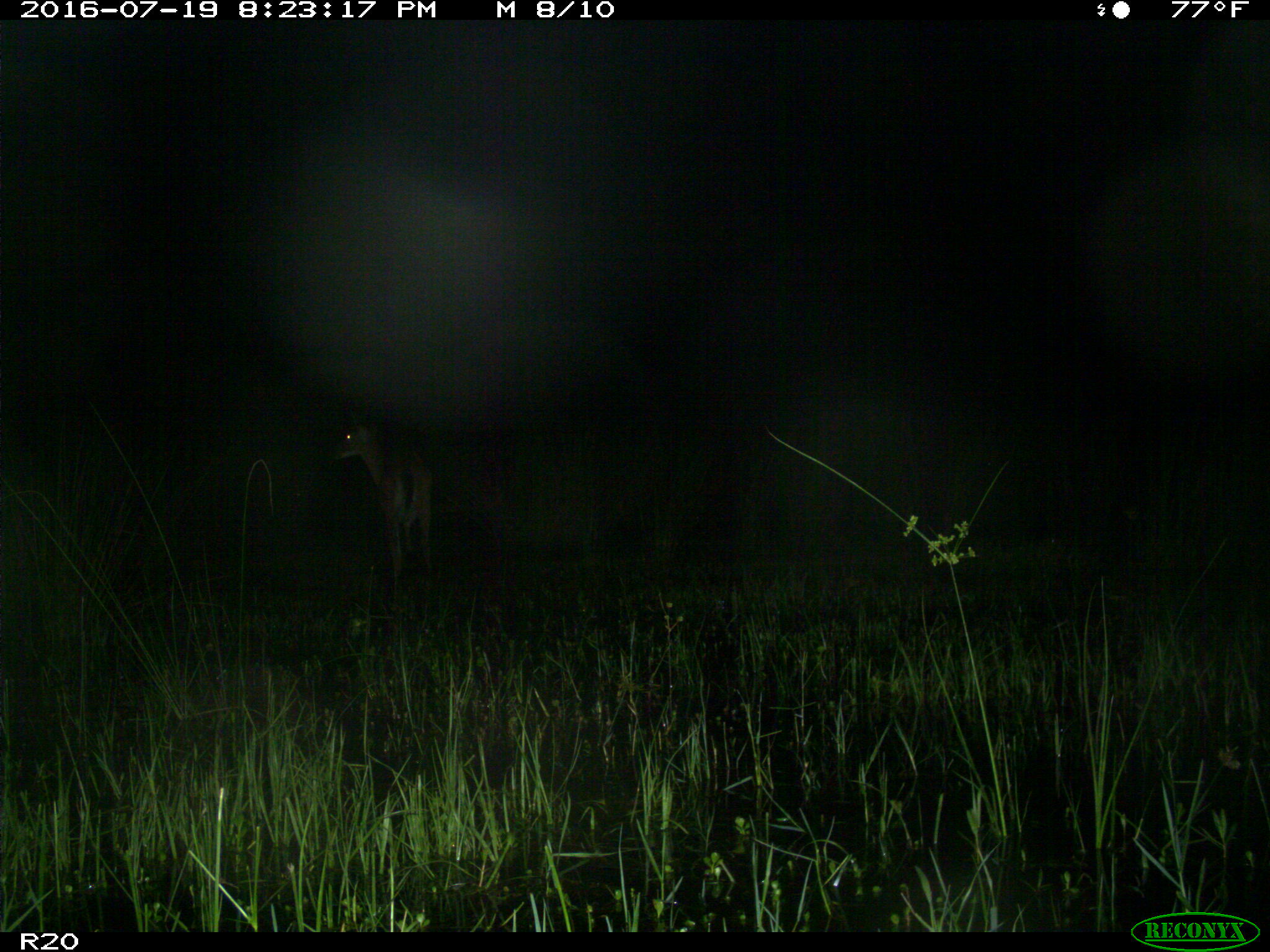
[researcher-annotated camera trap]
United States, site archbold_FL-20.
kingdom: Animalia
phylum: Chordata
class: Mammalia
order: Artiodactyla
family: Cervidae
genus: Odocoileus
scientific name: Odocoileus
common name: deer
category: unidentified deer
Unidentified deer (deer) (Odocoileus).